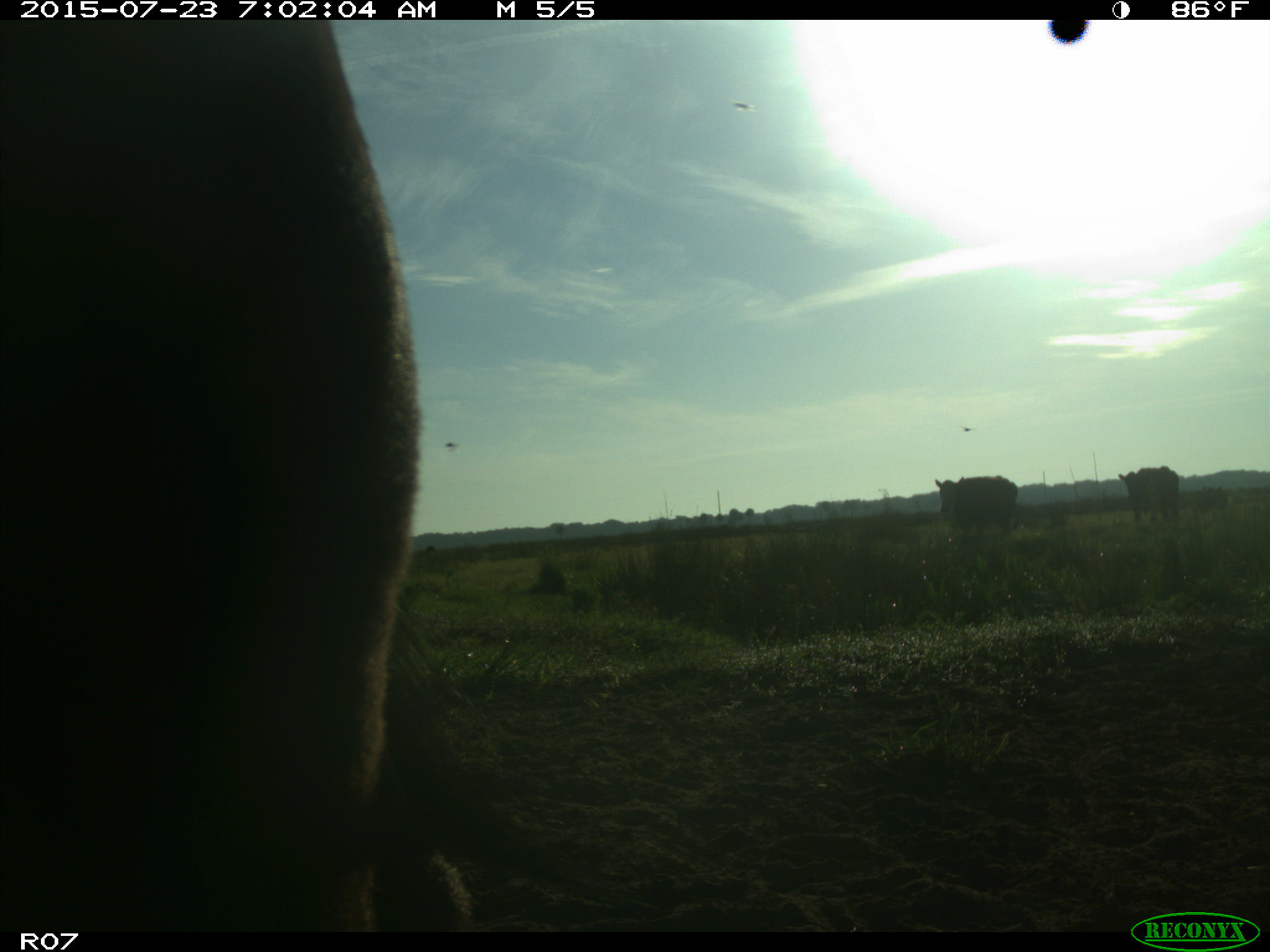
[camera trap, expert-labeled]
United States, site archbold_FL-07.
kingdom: Animalia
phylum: Chordata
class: Mammalia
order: Artiodactyla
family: Bovidae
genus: Bos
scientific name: Bos taurus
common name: domestic cow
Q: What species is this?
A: Bos taurus (domestic cow).